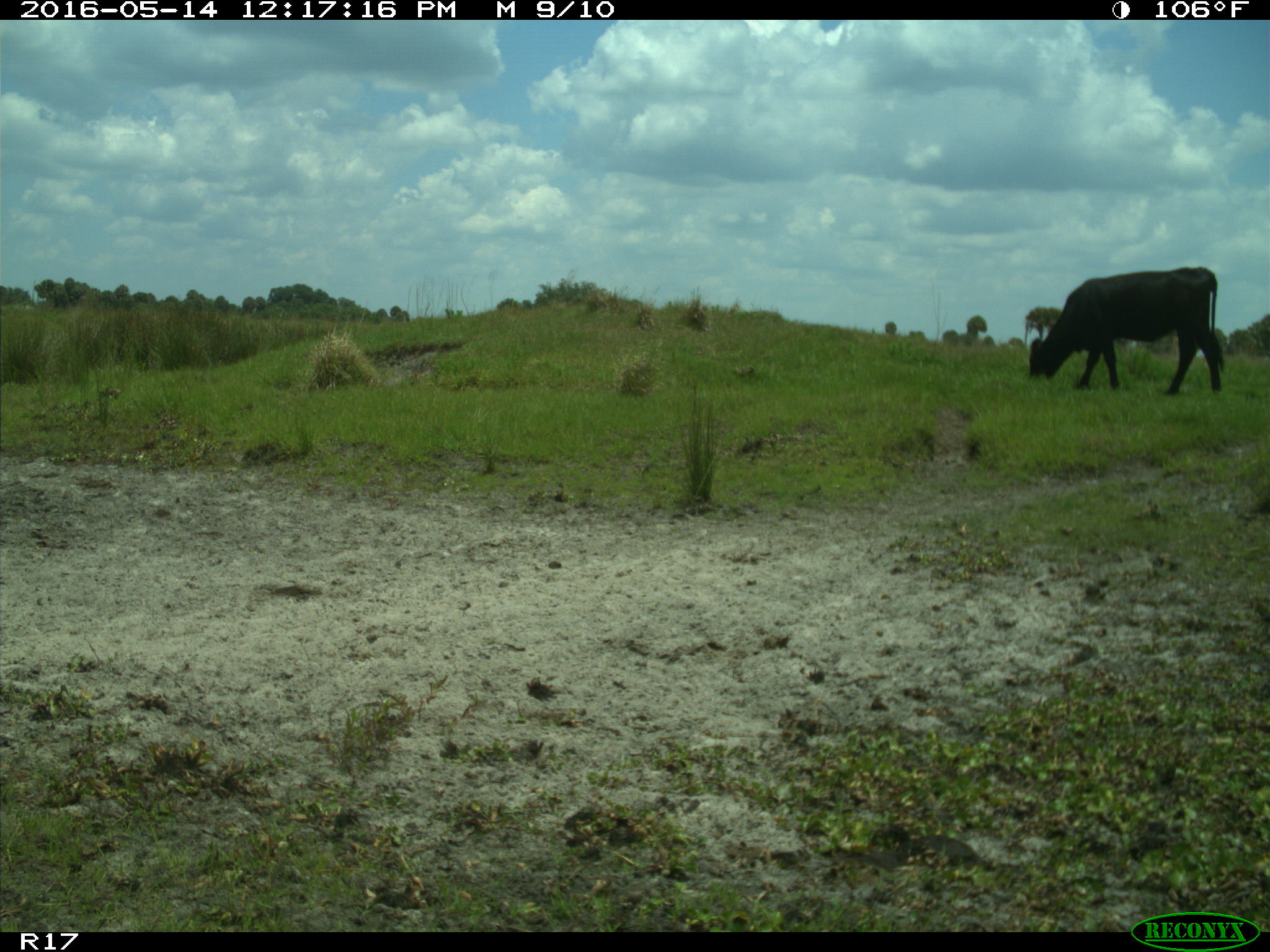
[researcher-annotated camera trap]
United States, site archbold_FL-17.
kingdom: Animalia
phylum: Chordata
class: Mammalia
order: Artiodactyla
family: Bovidae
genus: Bos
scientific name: Bos taurus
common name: domestic cow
Bos taurus (domestic cow).